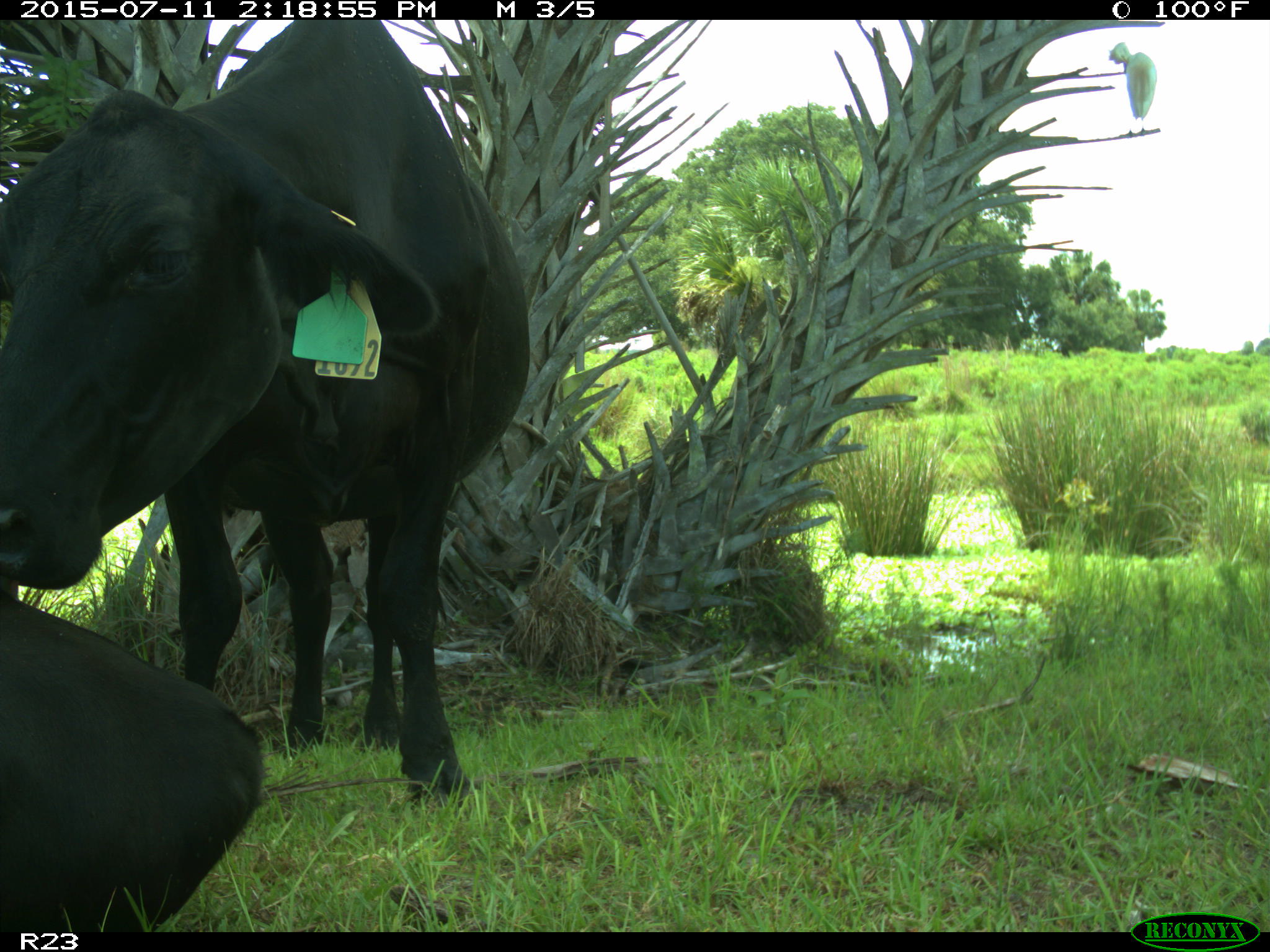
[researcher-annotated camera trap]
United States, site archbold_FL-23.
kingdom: Animalia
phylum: Chordata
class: Mammalia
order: Artiodactyla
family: Bovidae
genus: Bos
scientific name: Bos taurus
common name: domestic cow